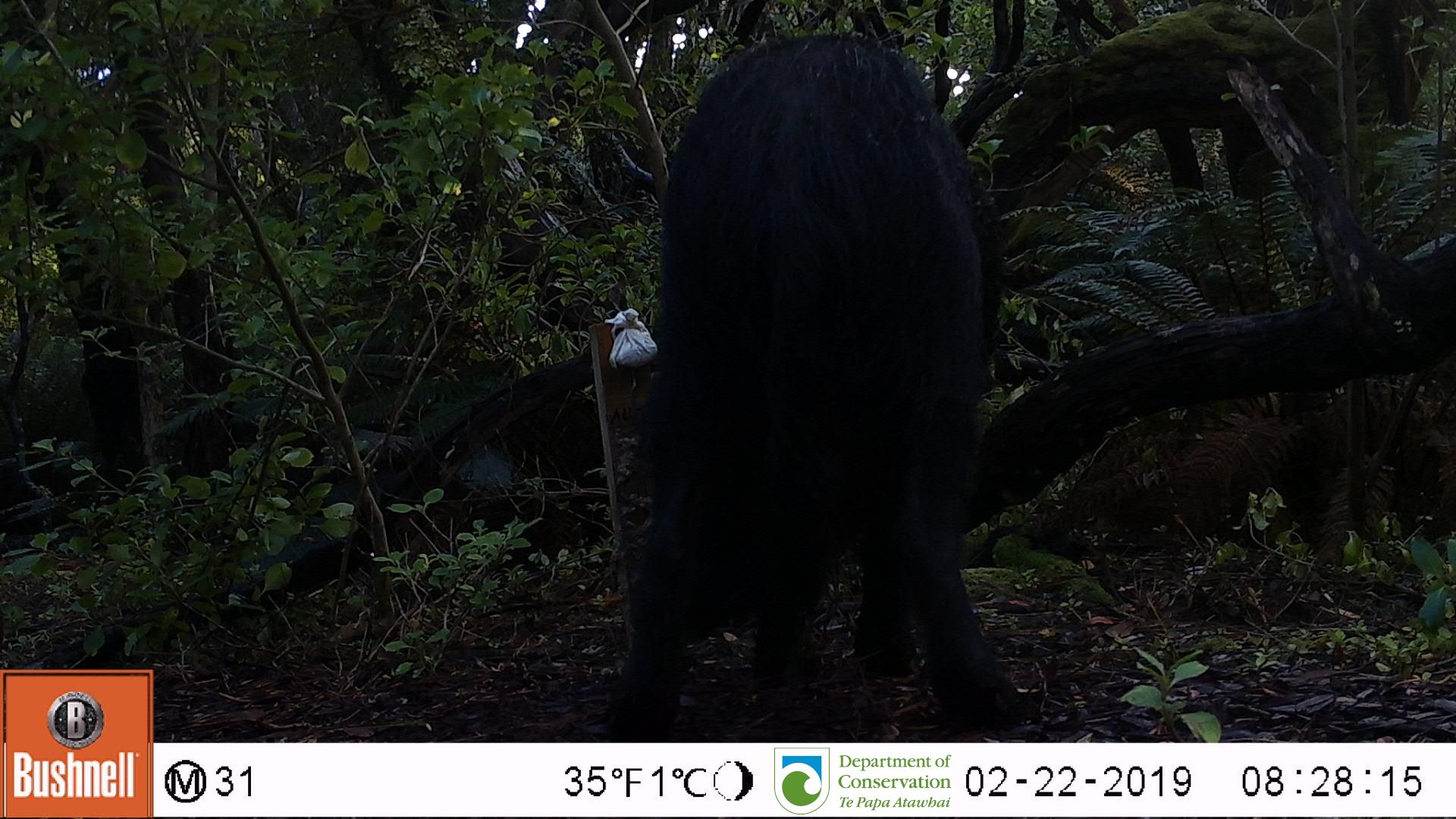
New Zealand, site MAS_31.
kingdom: Animalia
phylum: Chordata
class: Mammalia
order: Artiodactyla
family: Suidae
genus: Sus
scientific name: Sus scrofa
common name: pig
Pig (Sus scrofa).